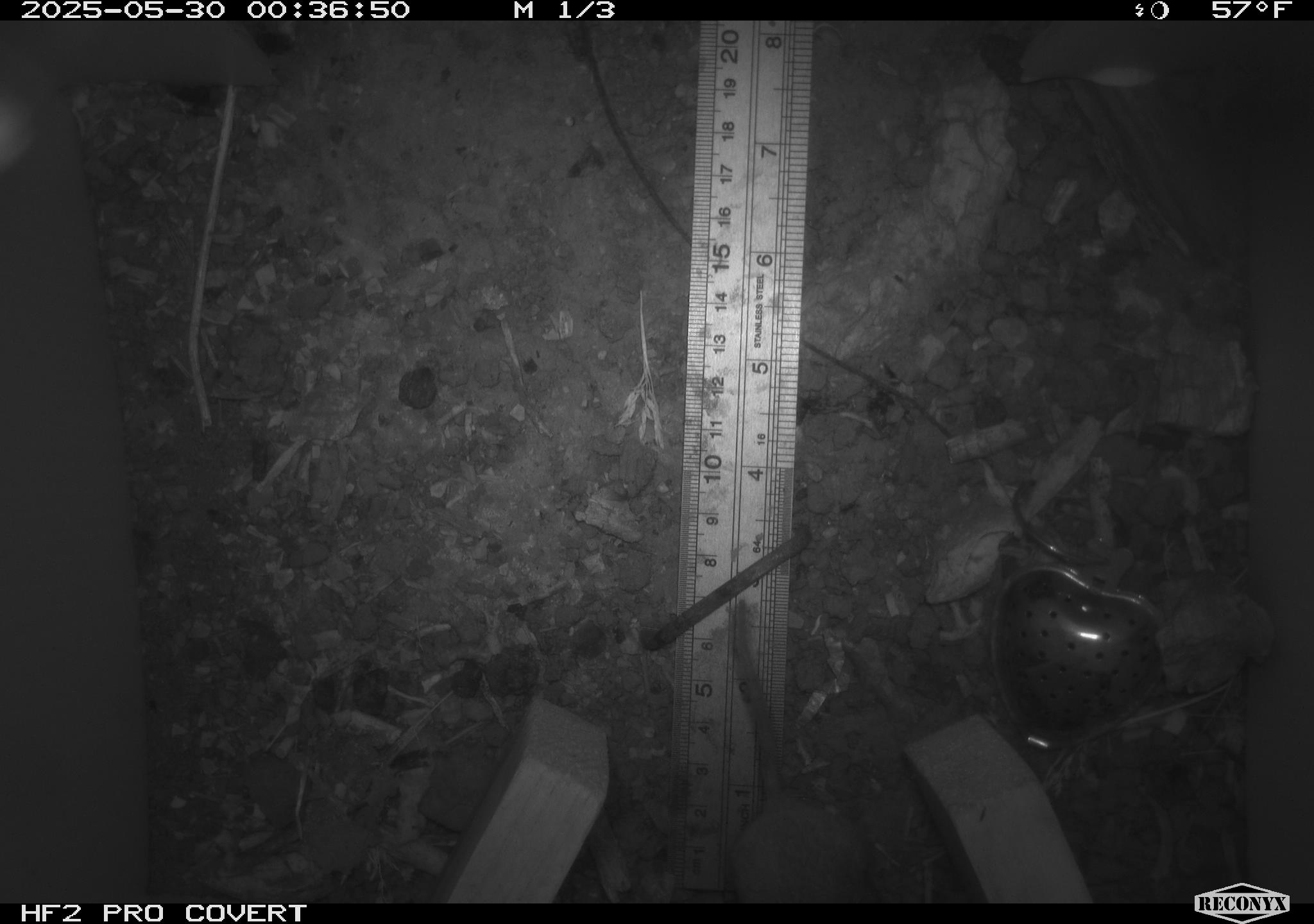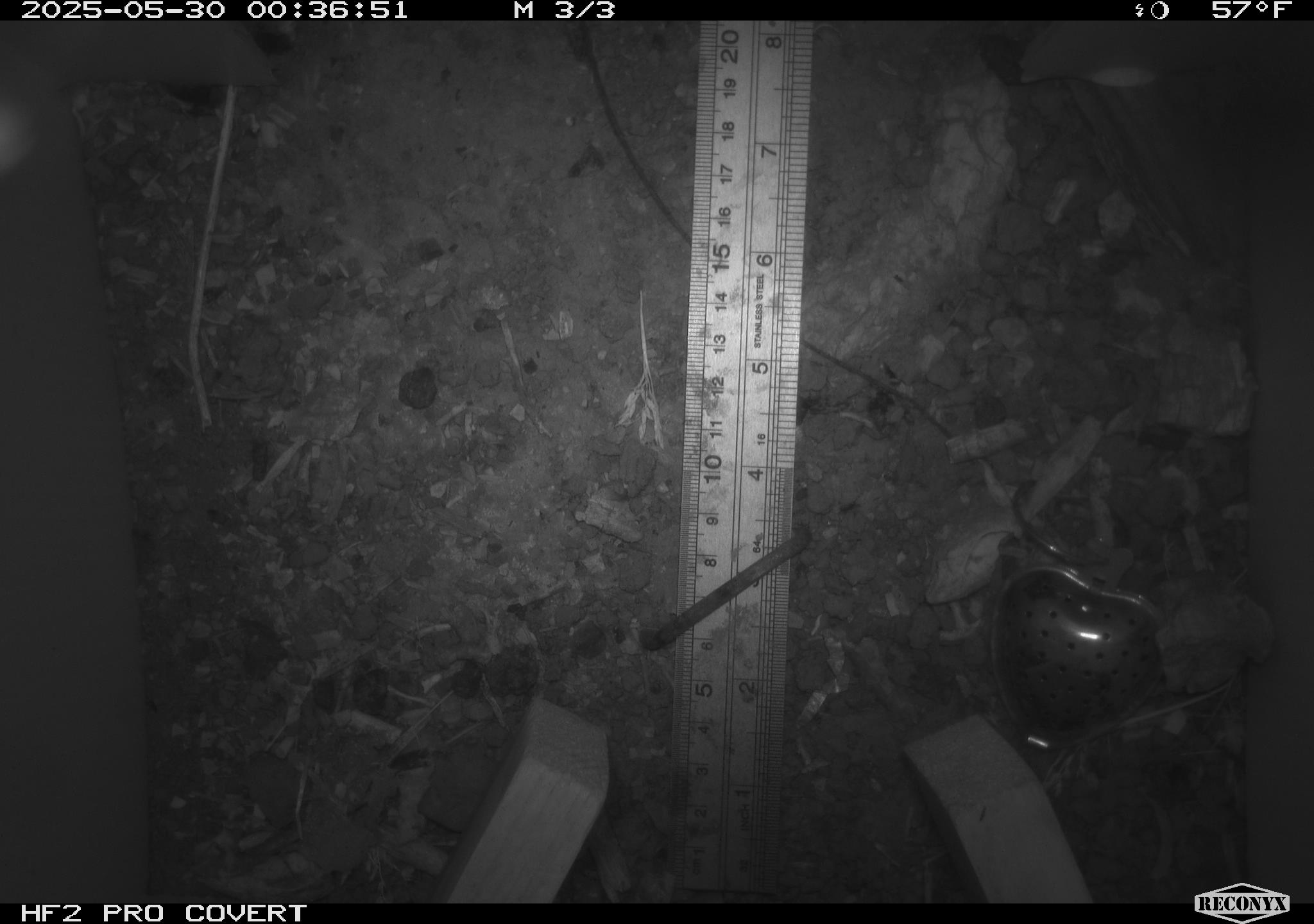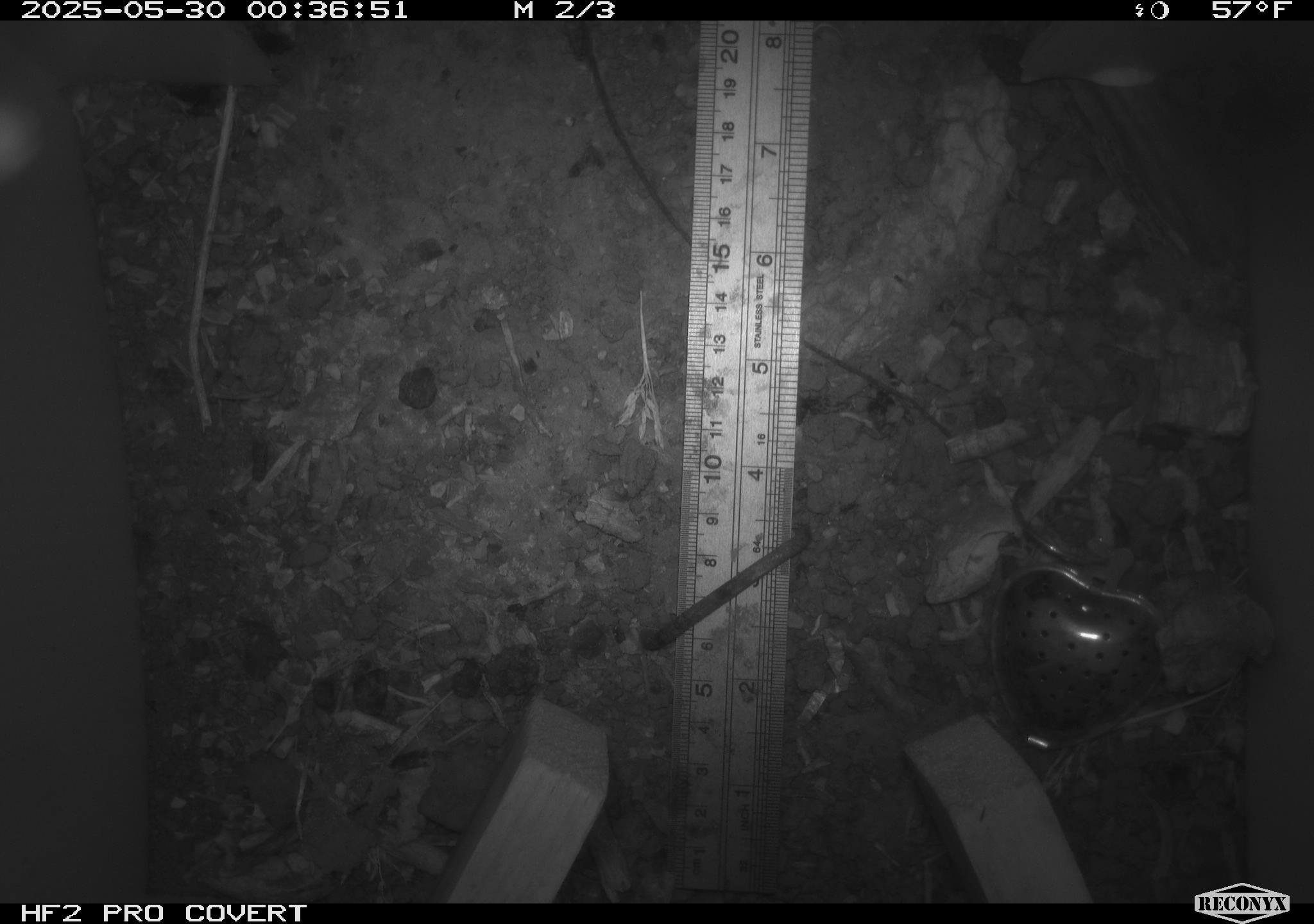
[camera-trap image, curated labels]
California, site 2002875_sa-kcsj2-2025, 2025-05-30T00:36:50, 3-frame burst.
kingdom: Animalia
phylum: Chordata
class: Mammalia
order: Rodentia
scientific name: Rodentia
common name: rodent